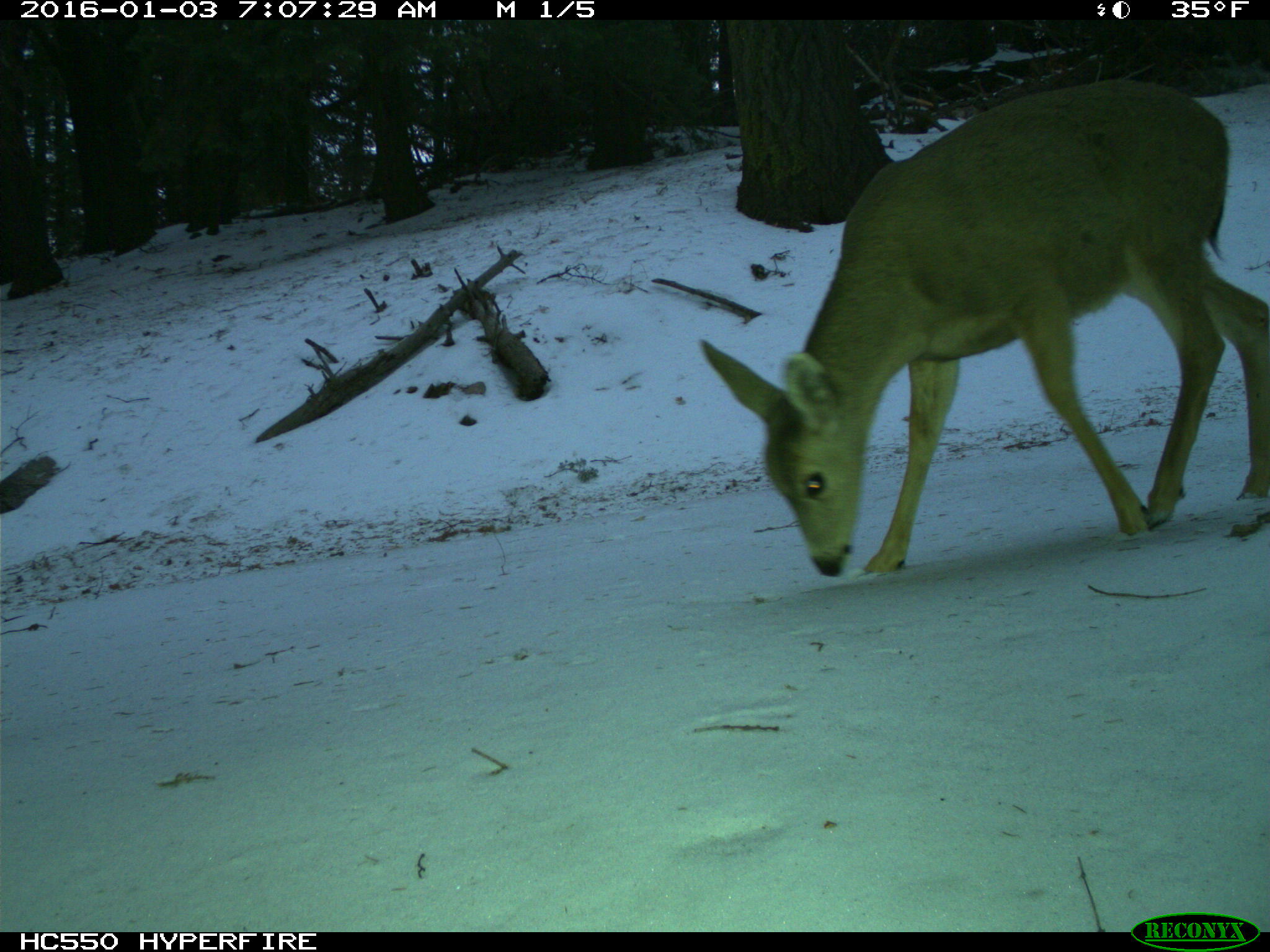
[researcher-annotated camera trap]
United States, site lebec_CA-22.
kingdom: Animalia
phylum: Chordata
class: Mammalia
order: Artiodactyla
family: Cervidae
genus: Odocoileus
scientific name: Odocoileus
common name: deer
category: unidentified deer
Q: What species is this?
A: Unidentified deer (deer) (Odocoileus).